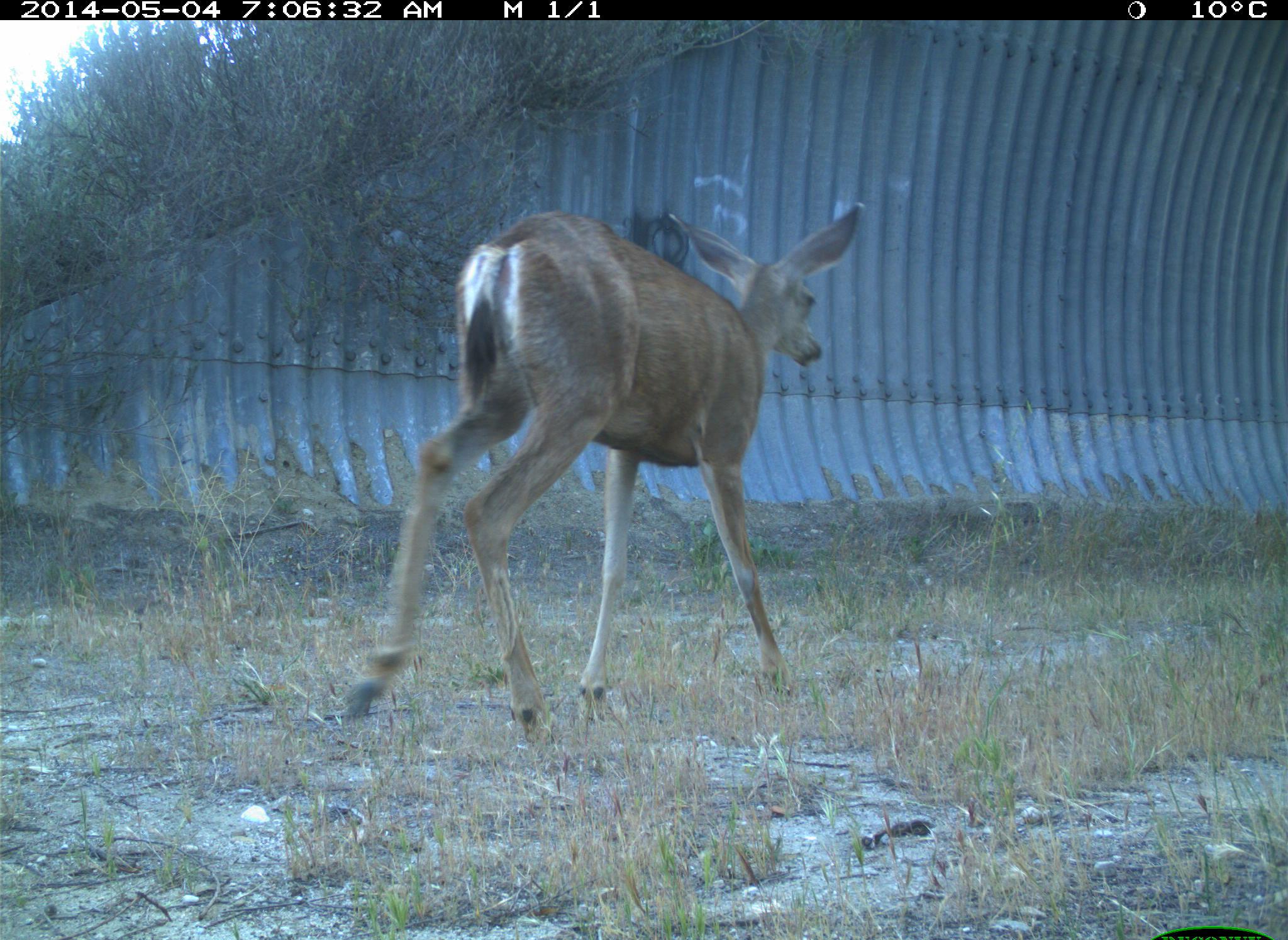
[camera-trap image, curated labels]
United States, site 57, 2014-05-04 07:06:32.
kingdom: Animalia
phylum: Chordata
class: Mammalia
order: Artiodactyla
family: Cervidae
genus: Odocoileus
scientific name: Odocoileus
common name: deer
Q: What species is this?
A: Deer (Odocoileus).